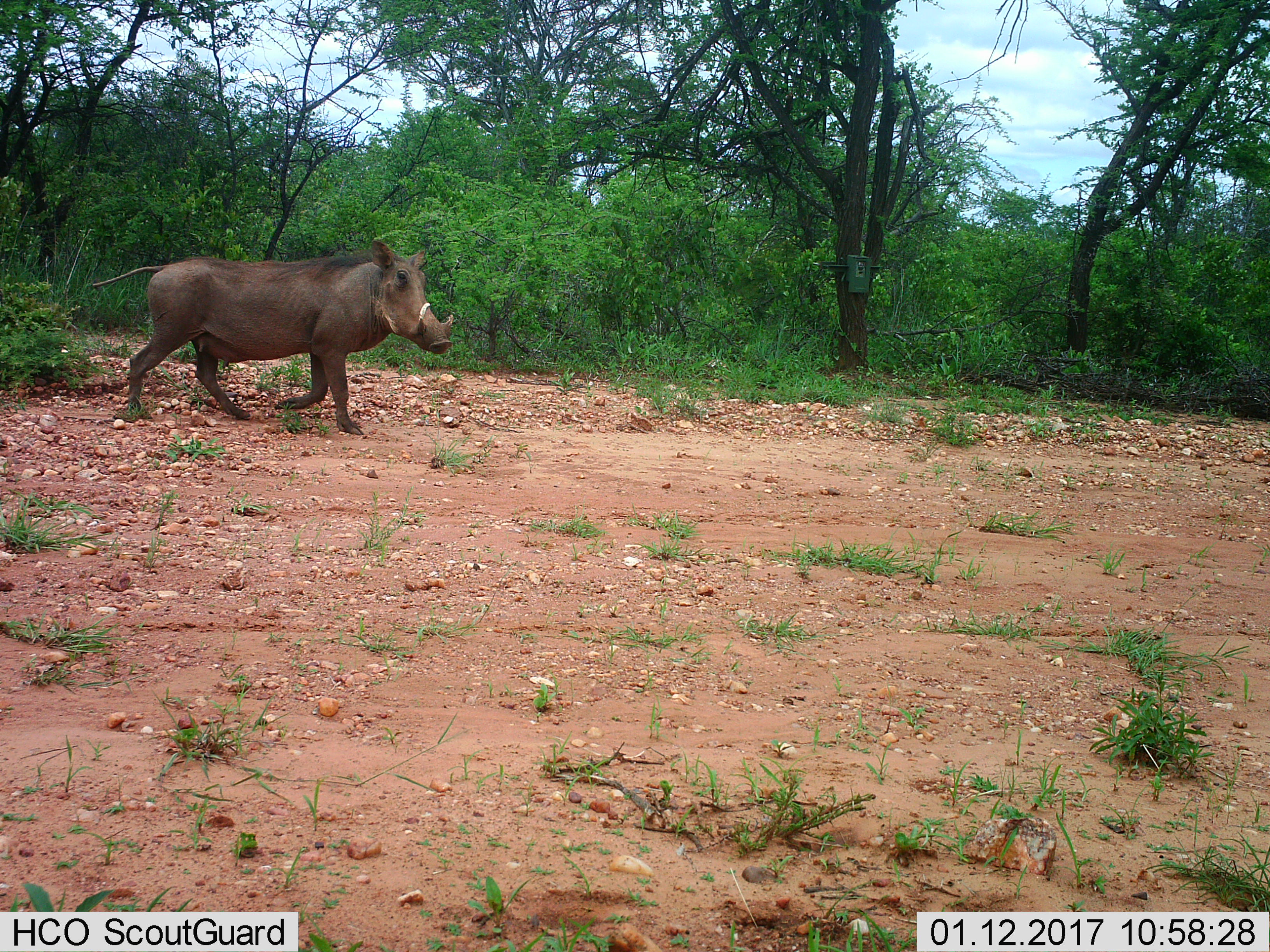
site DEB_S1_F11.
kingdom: Animalia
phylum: Chordata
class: Mammalia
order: Artiodactyla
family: Suidae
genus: Phacochoerus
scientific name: Phacochoerus africanus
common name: warthog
Warthog (Phacochoerus africanus), count 1. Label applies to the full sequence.